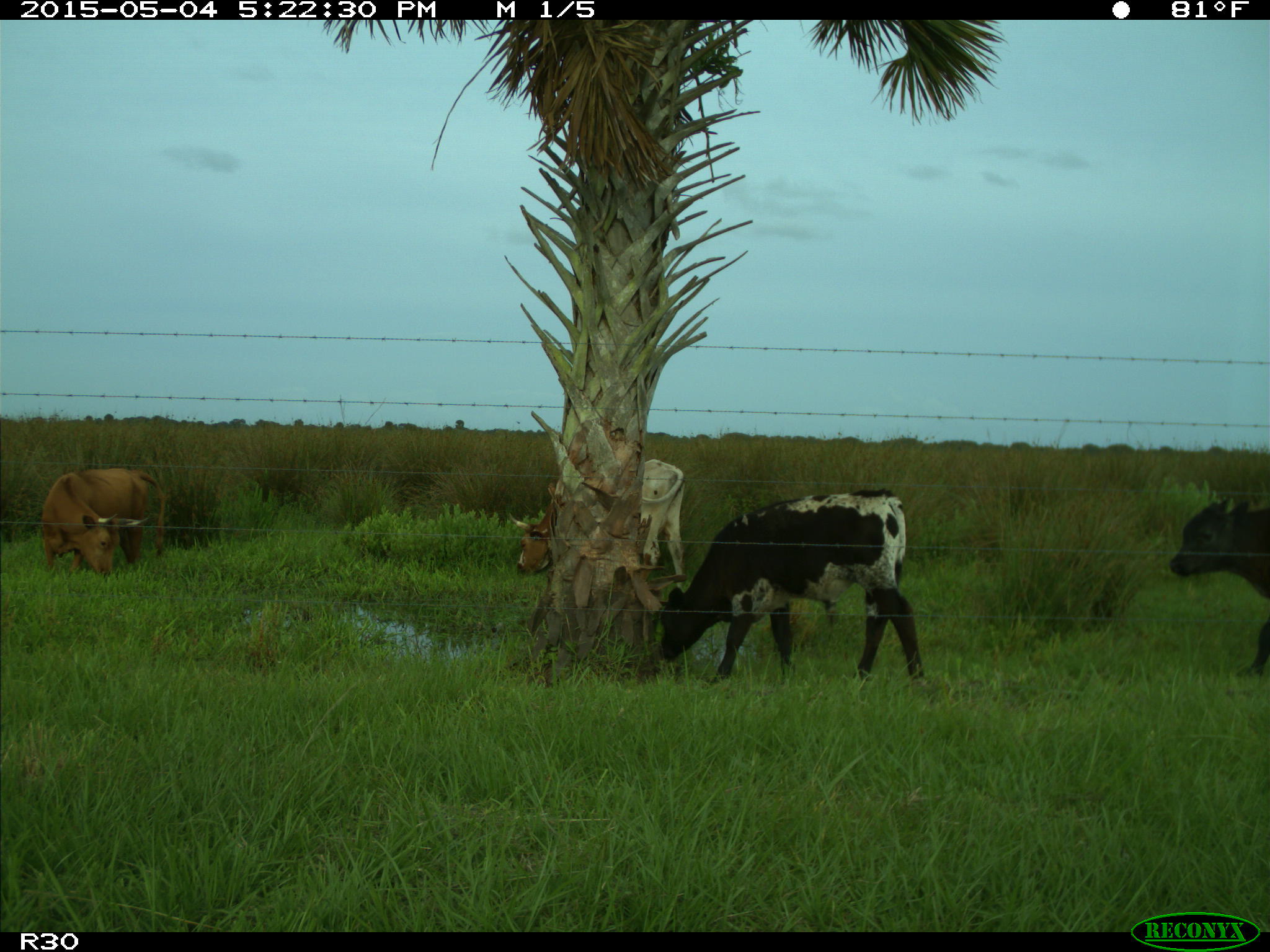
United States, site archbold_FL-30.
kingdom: Animalia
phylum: Chordata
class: Mammalia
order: Artiodactyla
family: Bovidae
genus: Bos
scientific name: Bos taurus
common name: domestic cow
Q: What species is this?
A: Bos taurus (domestic cow).